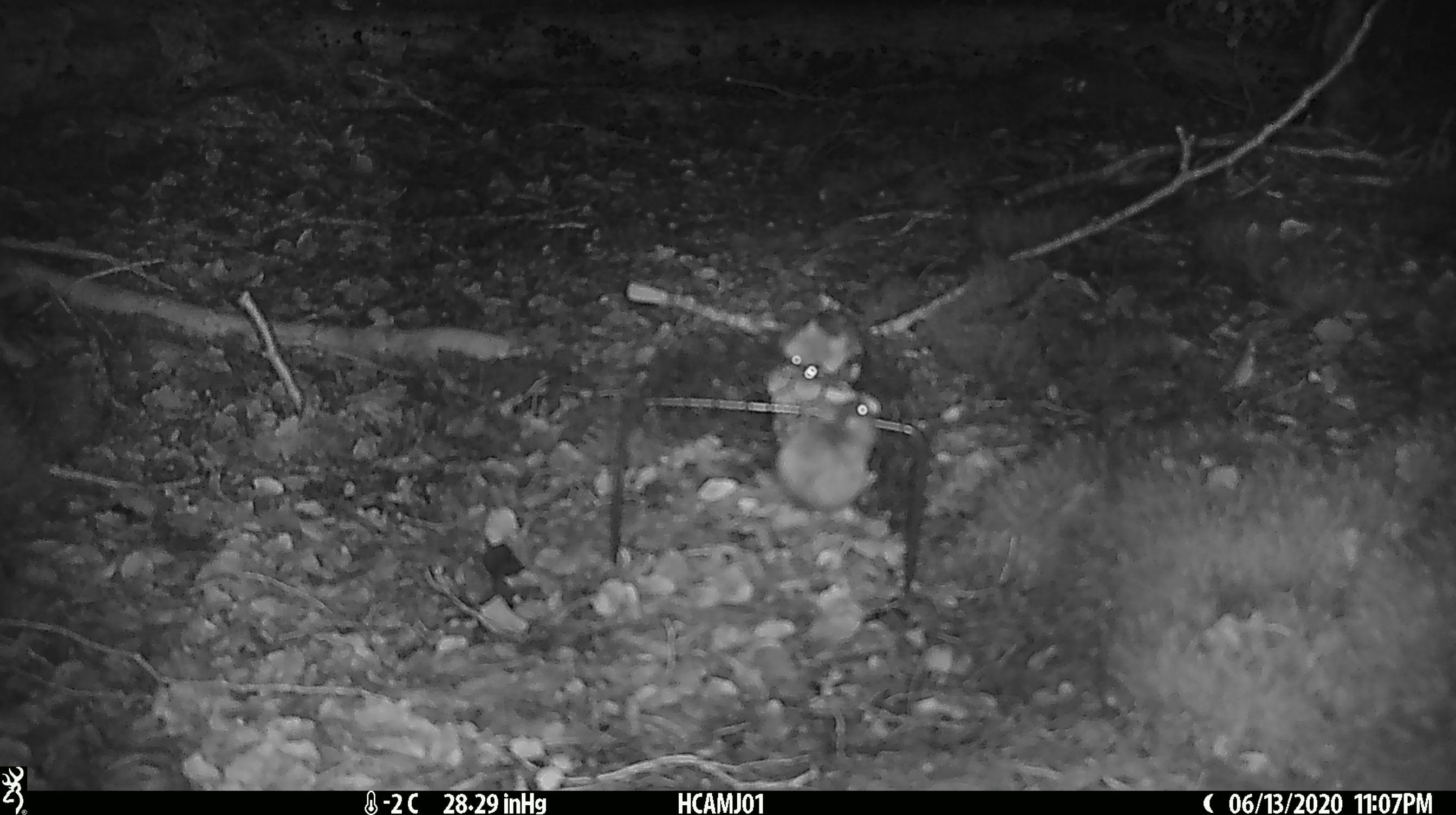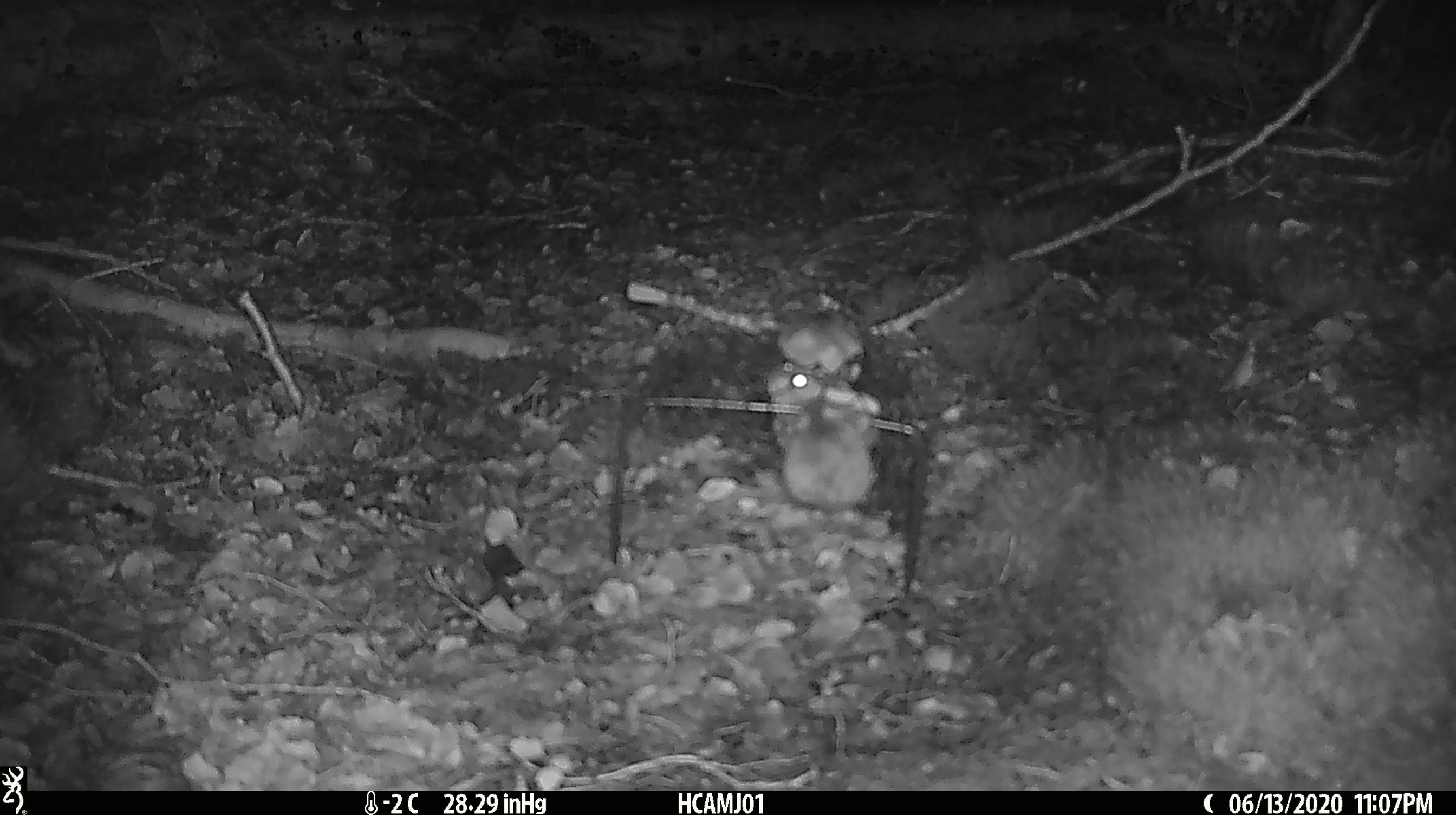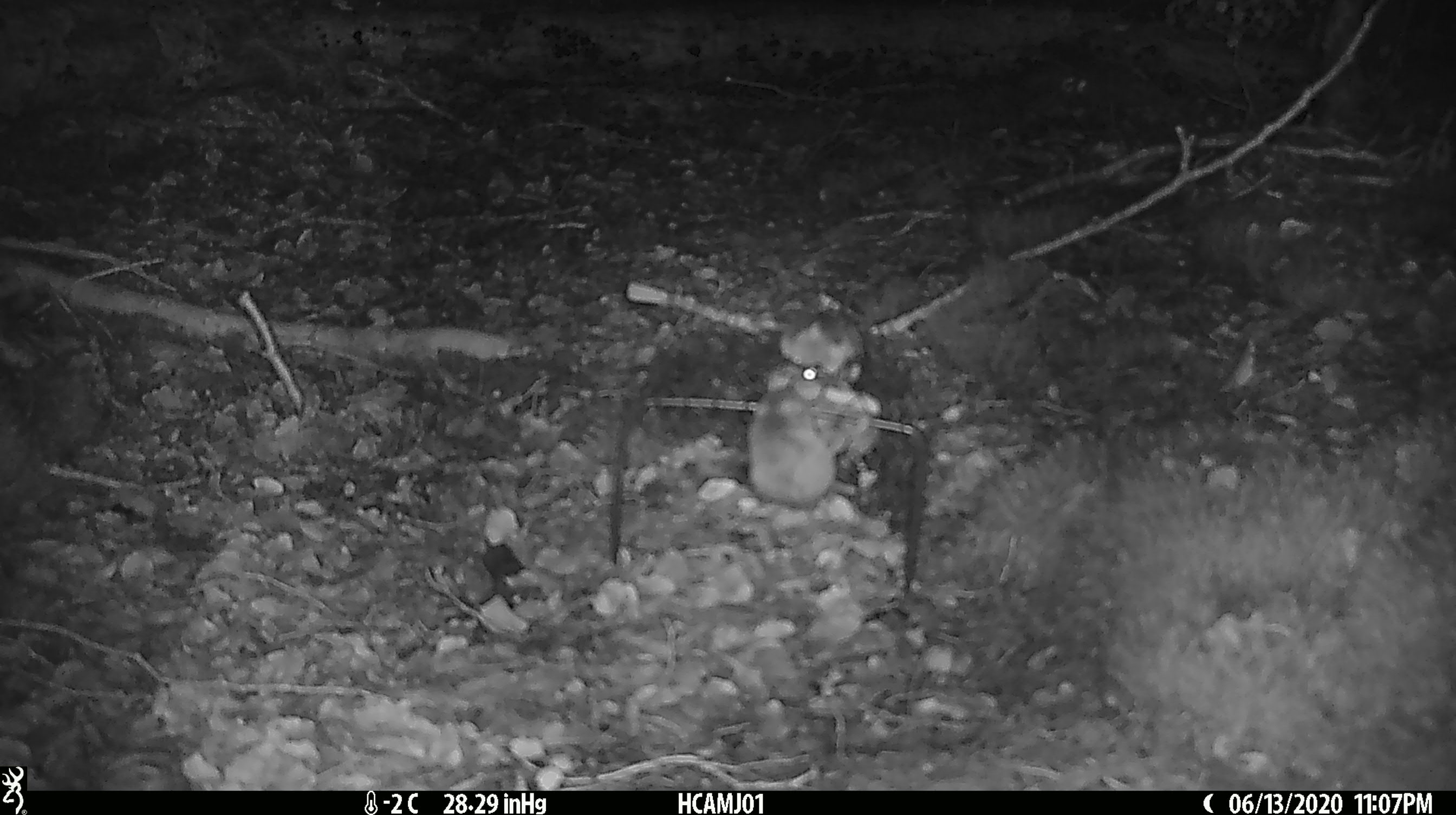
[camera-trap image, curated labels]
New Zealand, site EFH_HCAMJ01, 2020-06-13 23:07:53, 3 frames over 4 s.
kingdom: Animalia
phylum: Chordata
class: Mammalia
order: Rodentia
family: Muridae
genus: Mus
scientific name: Mus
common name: mouse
Mouse (Mus).